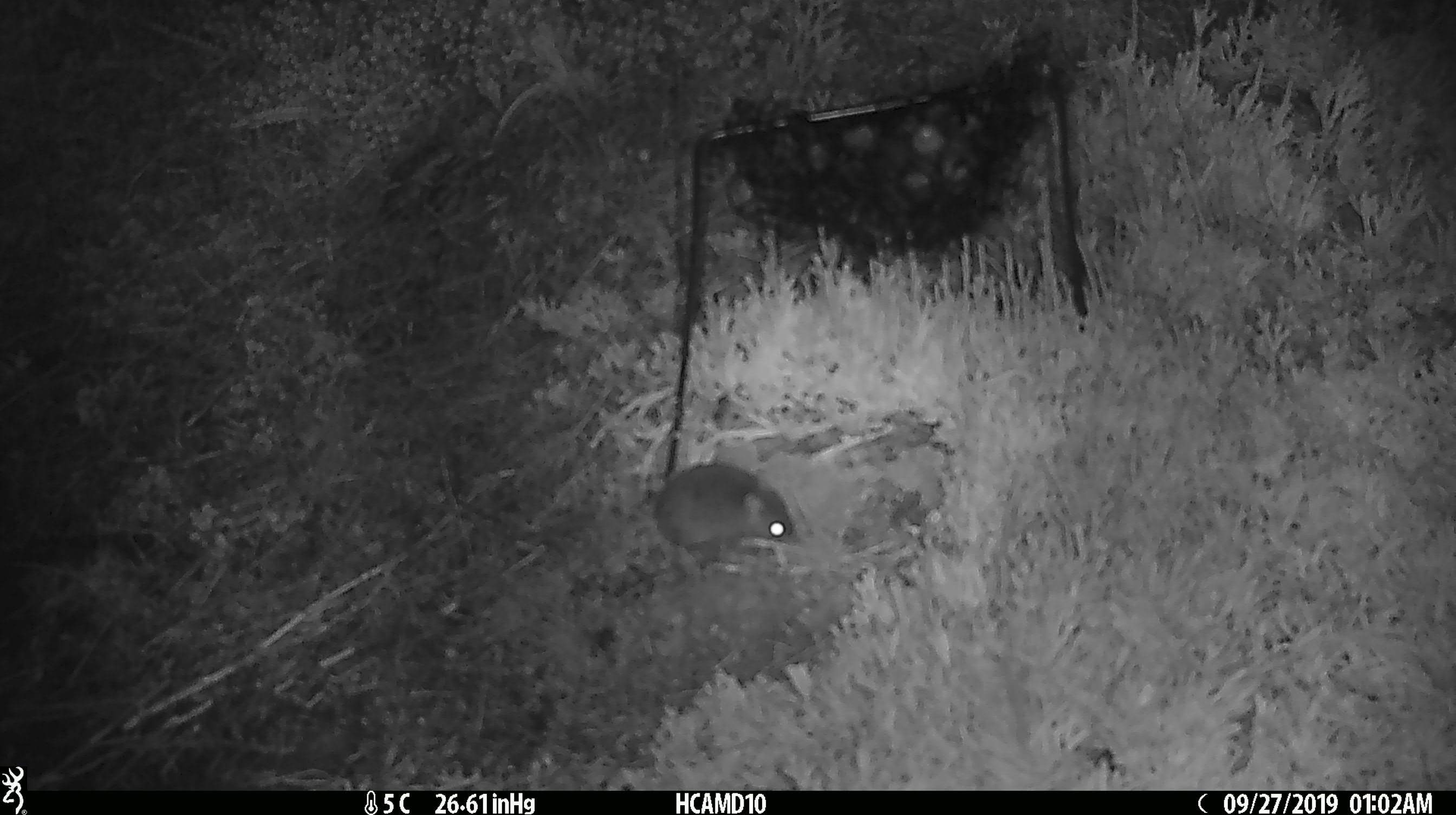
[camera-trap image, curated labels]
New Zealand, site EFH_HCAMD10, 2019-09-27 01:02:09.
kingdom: Animalia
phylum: Chordata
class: Mammalia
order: Rodentia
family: Muridae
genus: Mus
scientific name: Mus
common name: mouse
Mouse (Mus).